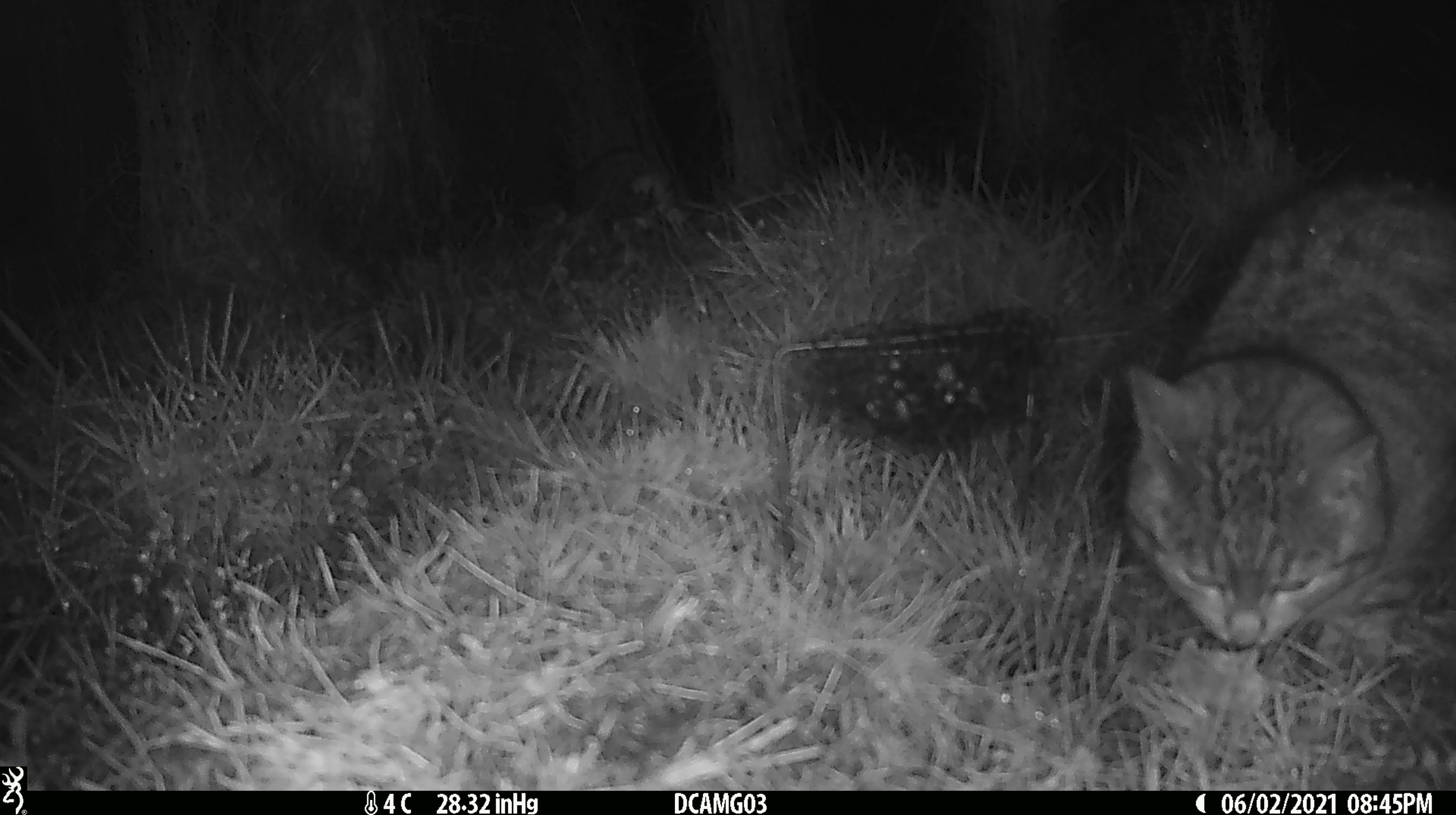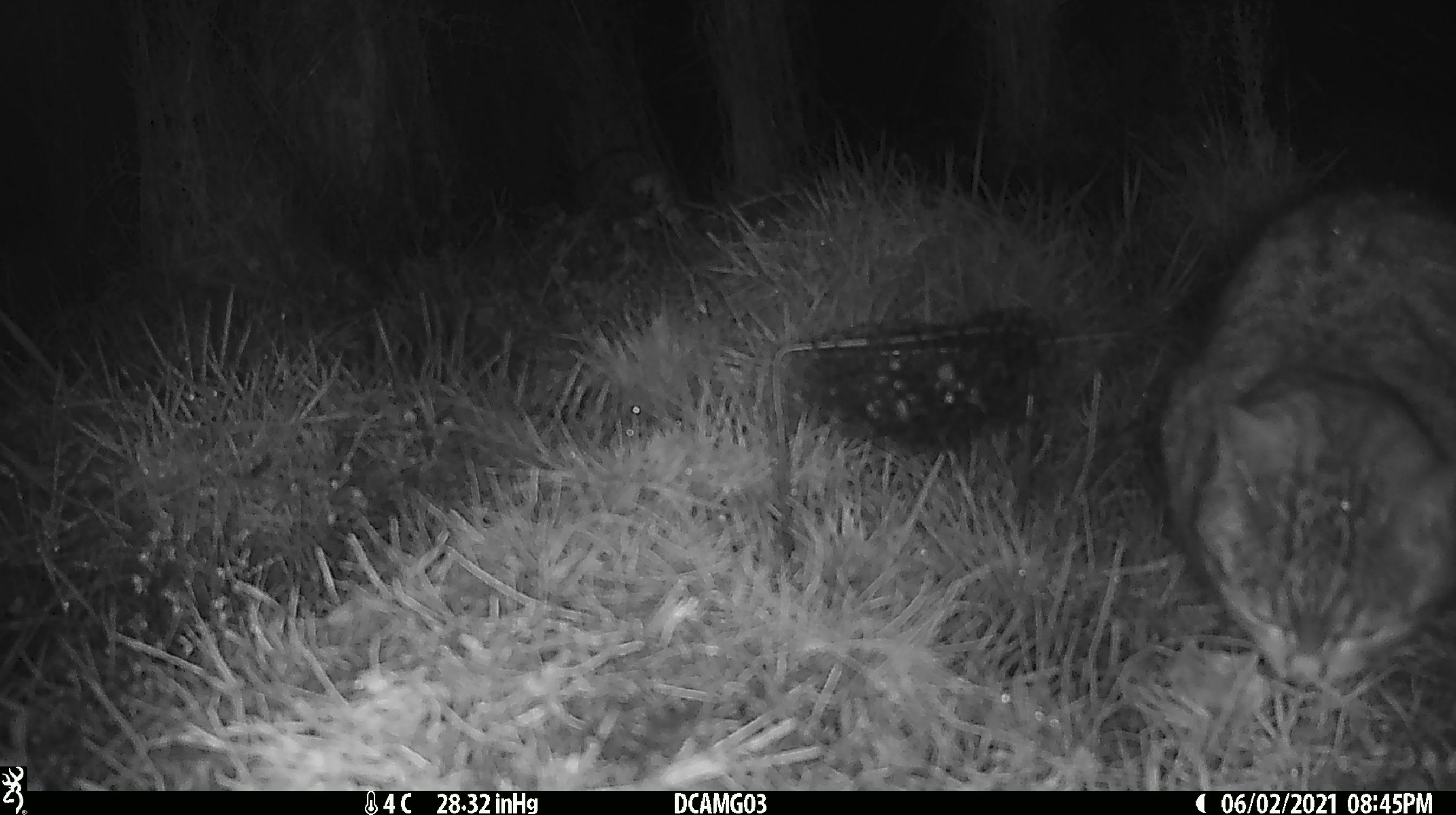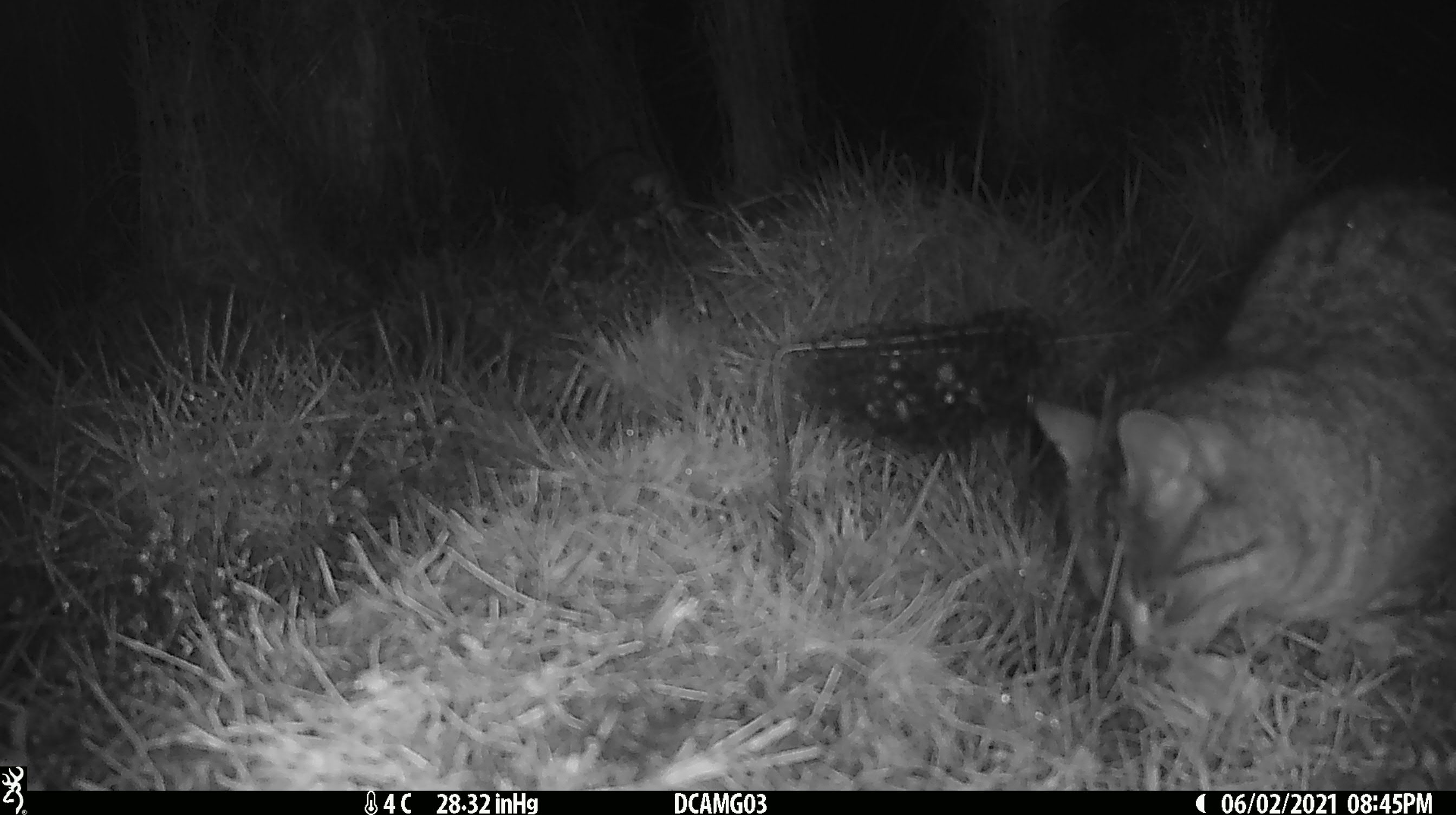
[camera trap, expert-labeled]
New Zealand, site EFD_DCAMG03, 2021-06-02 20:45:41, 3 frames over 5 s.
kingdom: Animalia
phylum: Chordata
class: Mammalia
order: Carnivora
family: Felidae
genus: Felis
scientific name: Felis catus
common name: domestic cat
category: cat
Cat (domestic cat) (Felis catus).